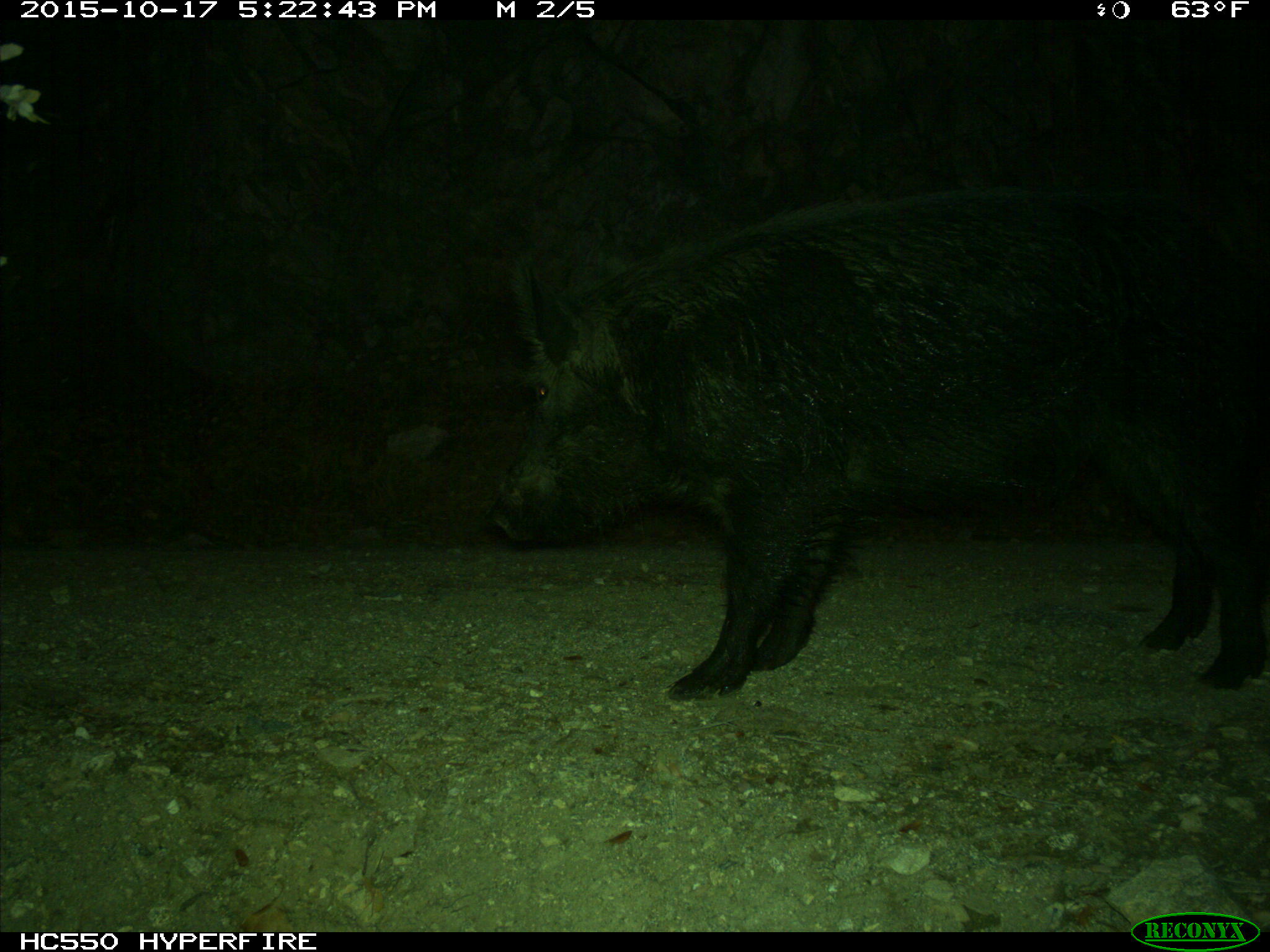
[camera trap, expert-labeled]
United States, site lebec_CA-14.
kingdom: Animalia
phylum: Chordata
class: Mammalia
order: Artiodactyla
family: Suidae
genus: Sus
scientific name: Sus scrofa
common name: wild boar